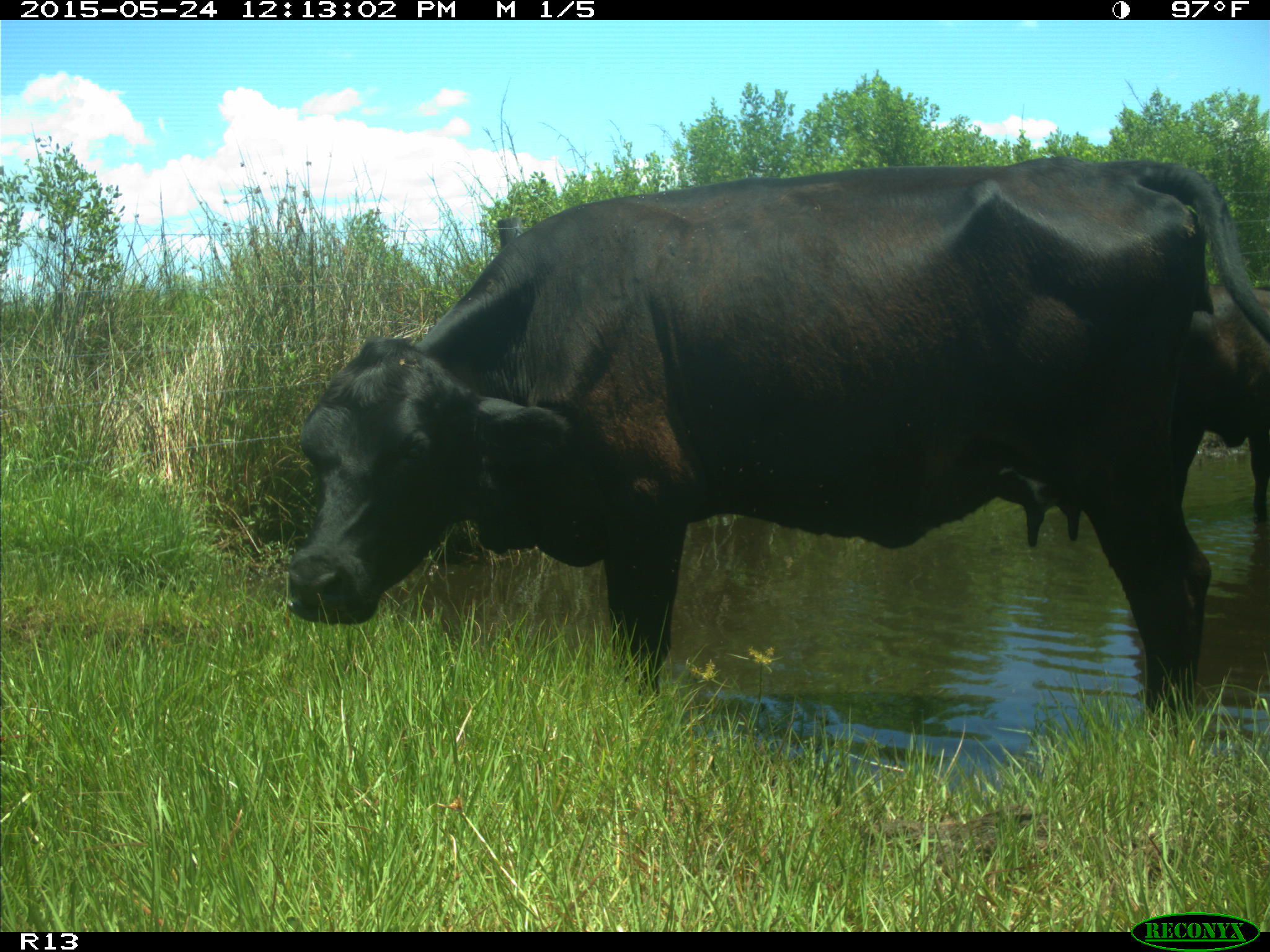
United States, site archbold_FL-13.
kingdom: Animalia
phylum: Chordata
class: Mammalia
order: Artiodactyla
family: Bovidae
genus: Bos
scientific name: Bos taurus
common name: domestic cow